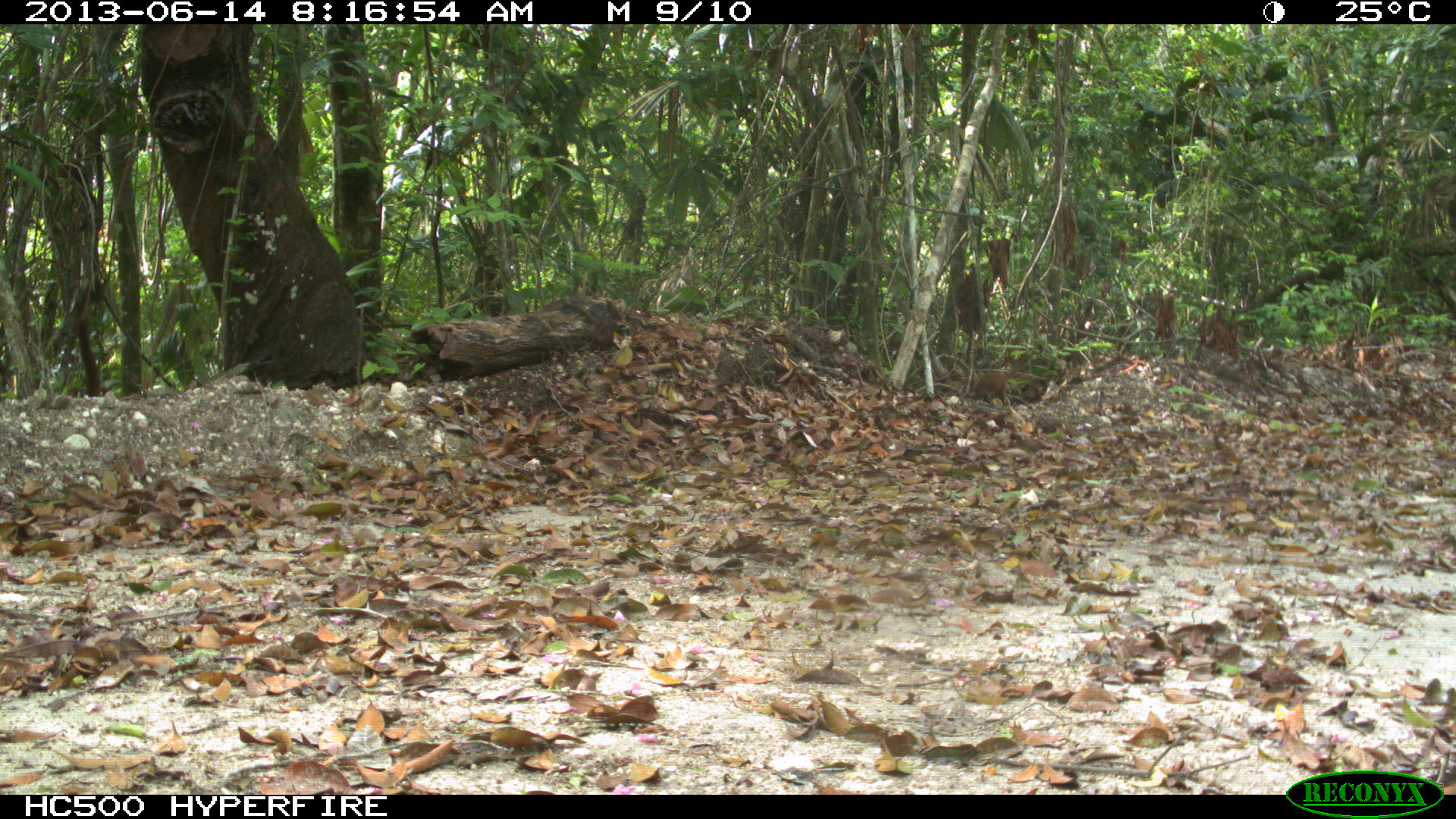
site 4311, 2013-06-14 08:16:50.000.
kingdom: Animalia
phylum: Chordata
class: Mammalia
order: Carnivora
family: Procyonidae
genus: Nasua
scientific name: Nasua narica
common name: white-nosed coati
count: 2